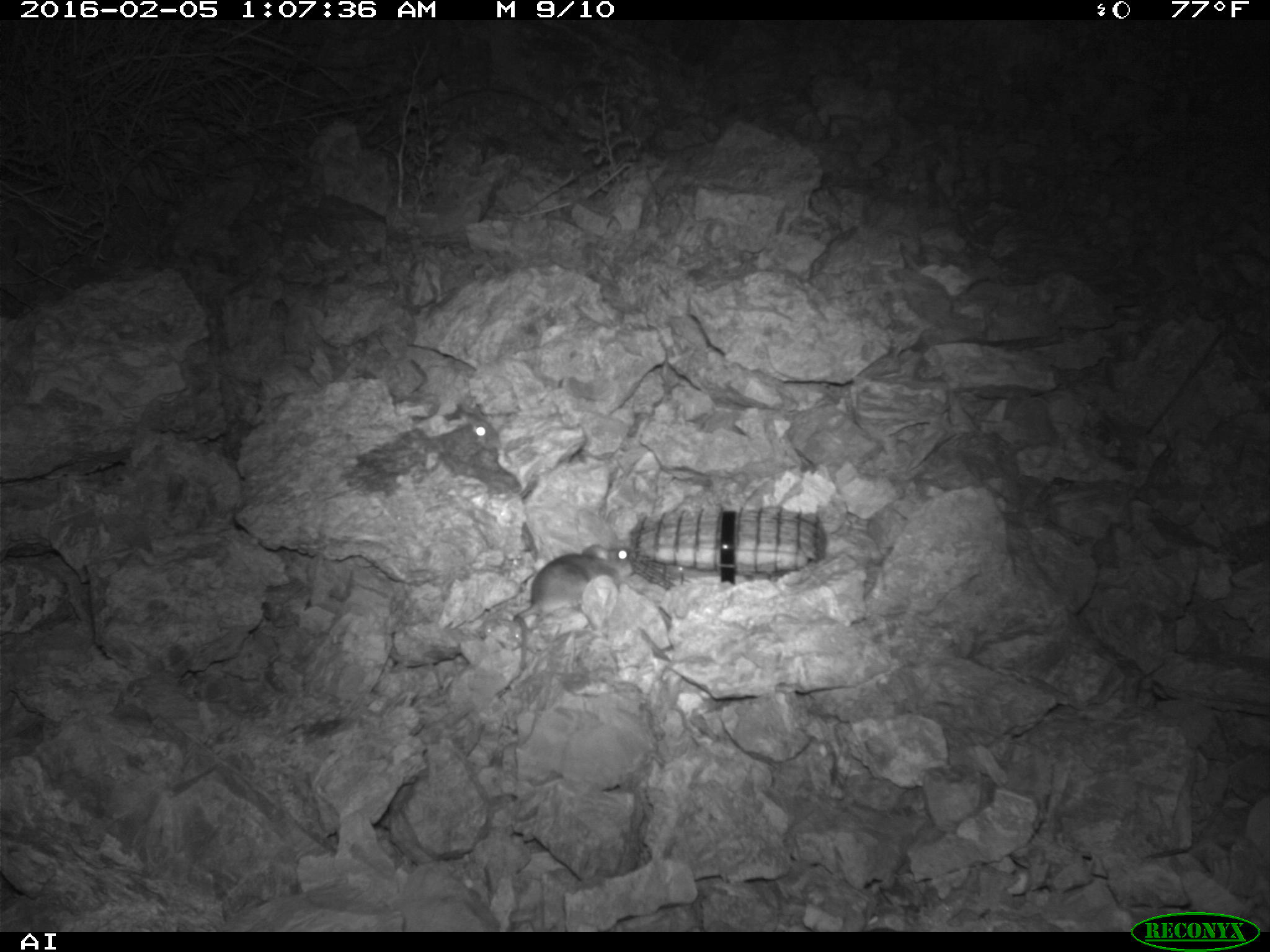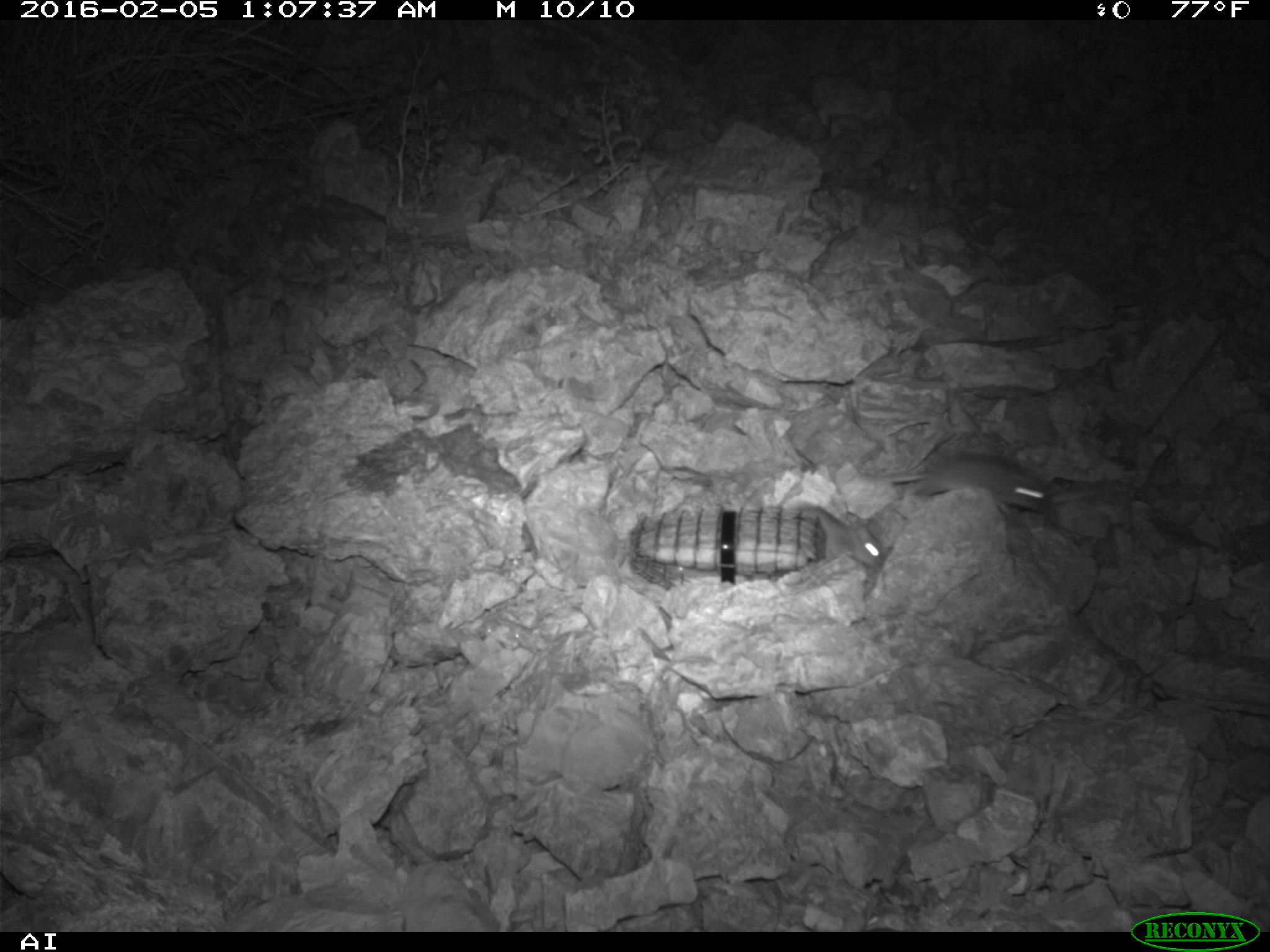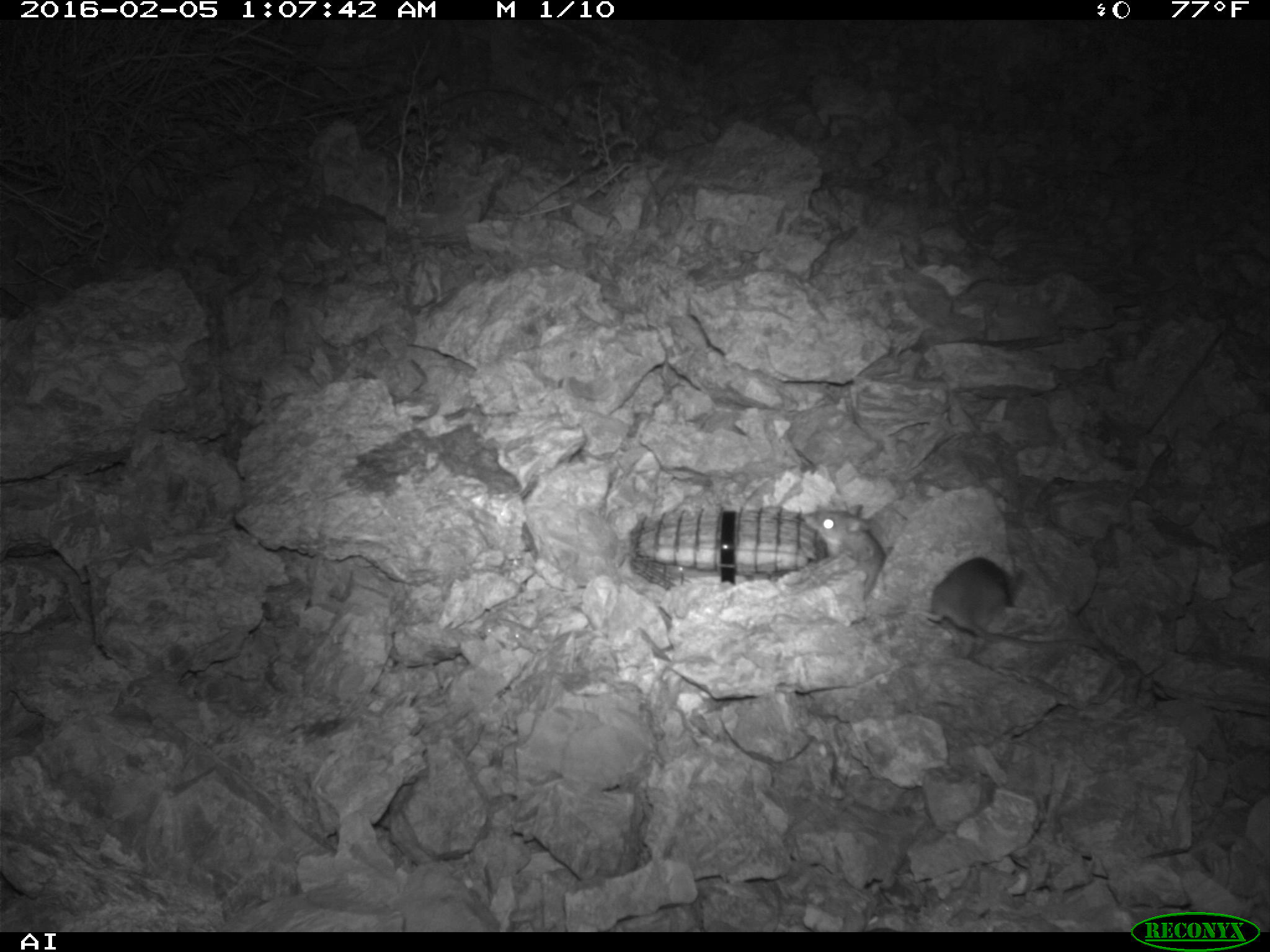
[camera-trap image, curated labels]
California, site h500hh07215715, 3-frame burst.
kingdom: Animalia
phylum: Chordata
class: Mammalia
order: Rodentia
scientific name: Rodentia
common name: rodent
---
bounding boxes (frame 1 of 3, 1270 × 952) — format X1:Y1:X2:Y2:
rodent: 497:544:635:624; 467:416:501:451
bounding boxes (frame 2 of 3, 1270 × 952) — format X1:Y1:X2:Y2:
rodent: 858:454:1052:512; 789:502:884:566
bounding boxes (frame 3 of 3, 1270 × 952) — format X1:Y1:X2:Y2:
rodent: 907:557:1085:645; 802:503:886:599